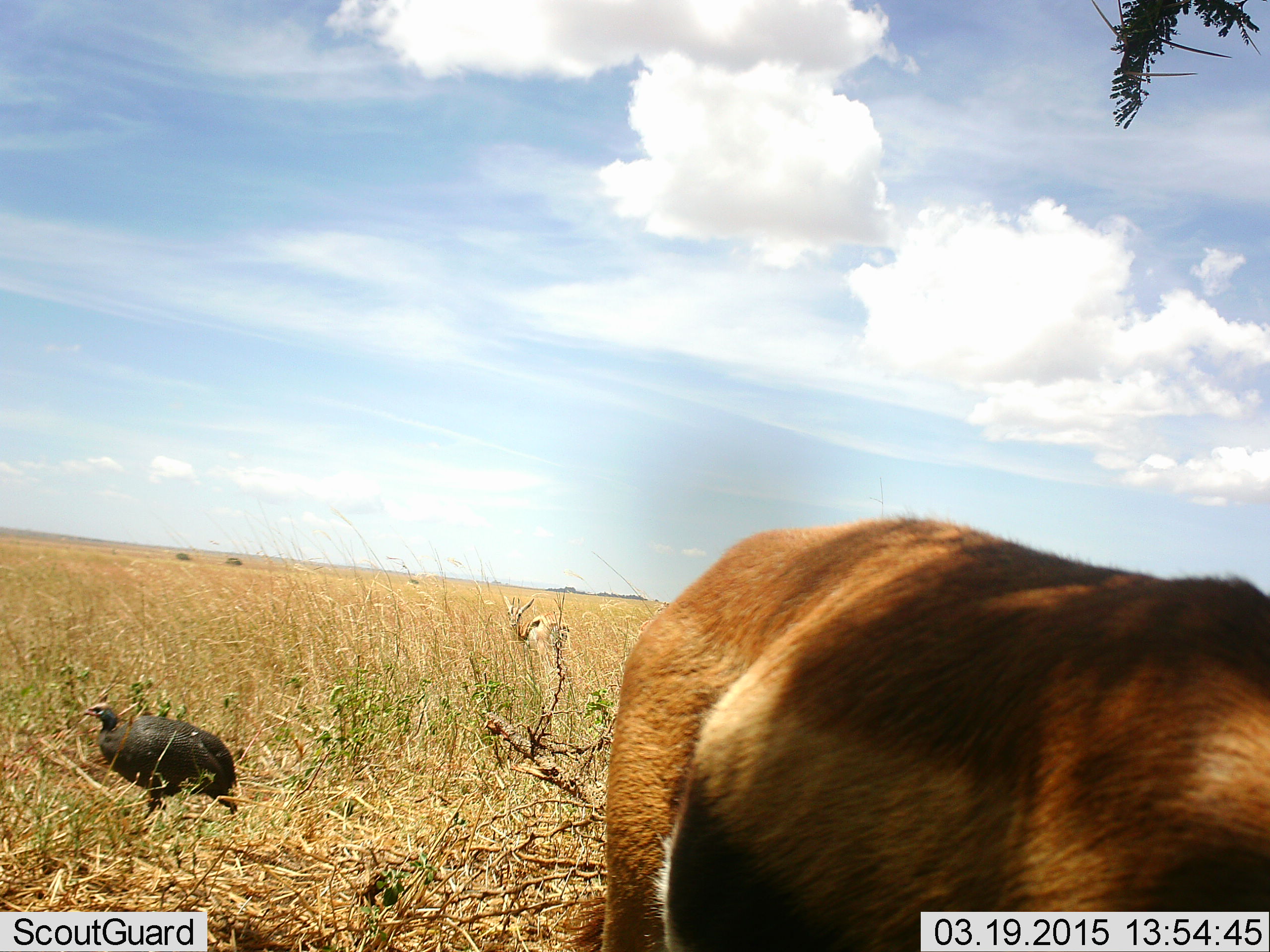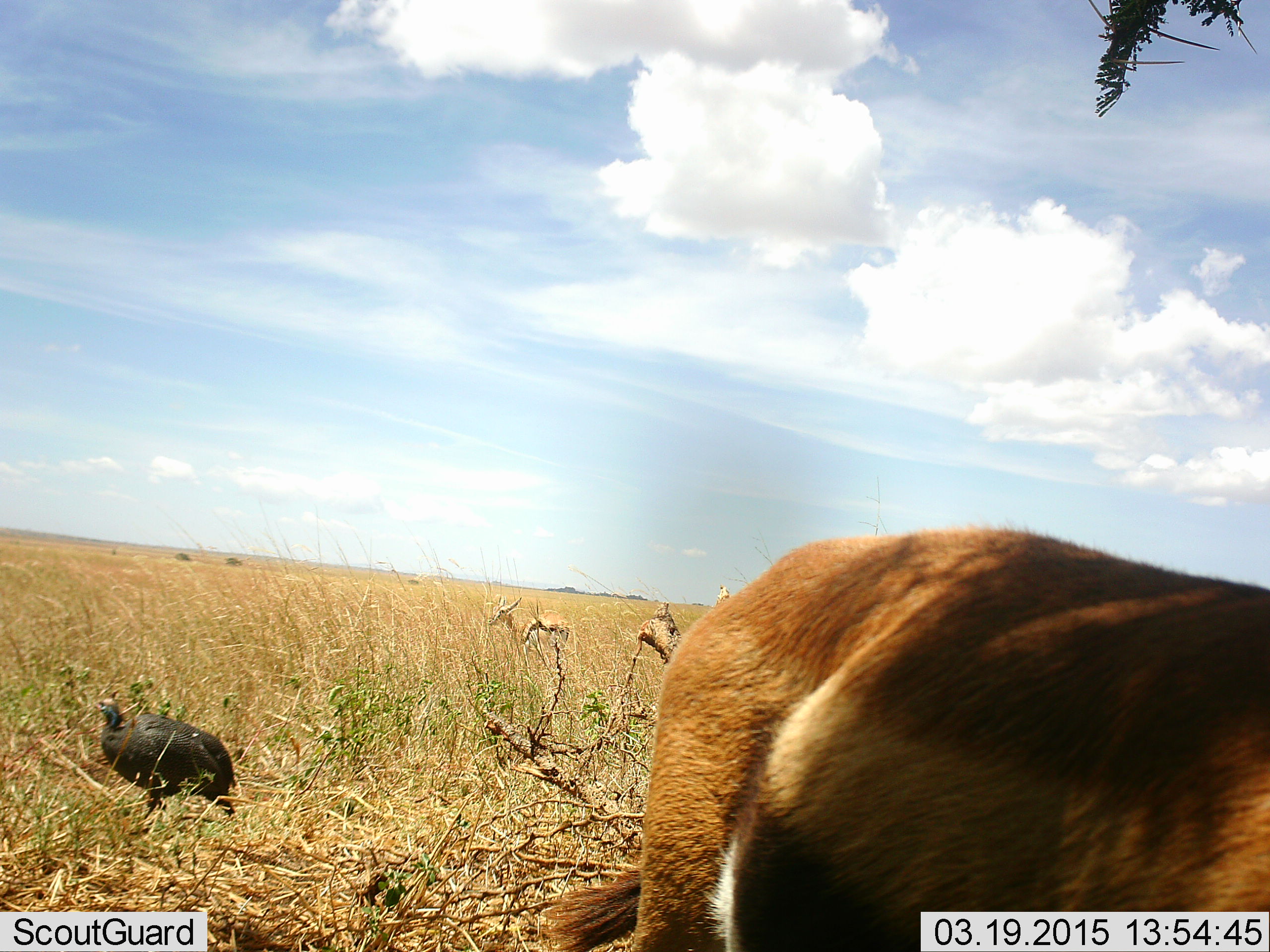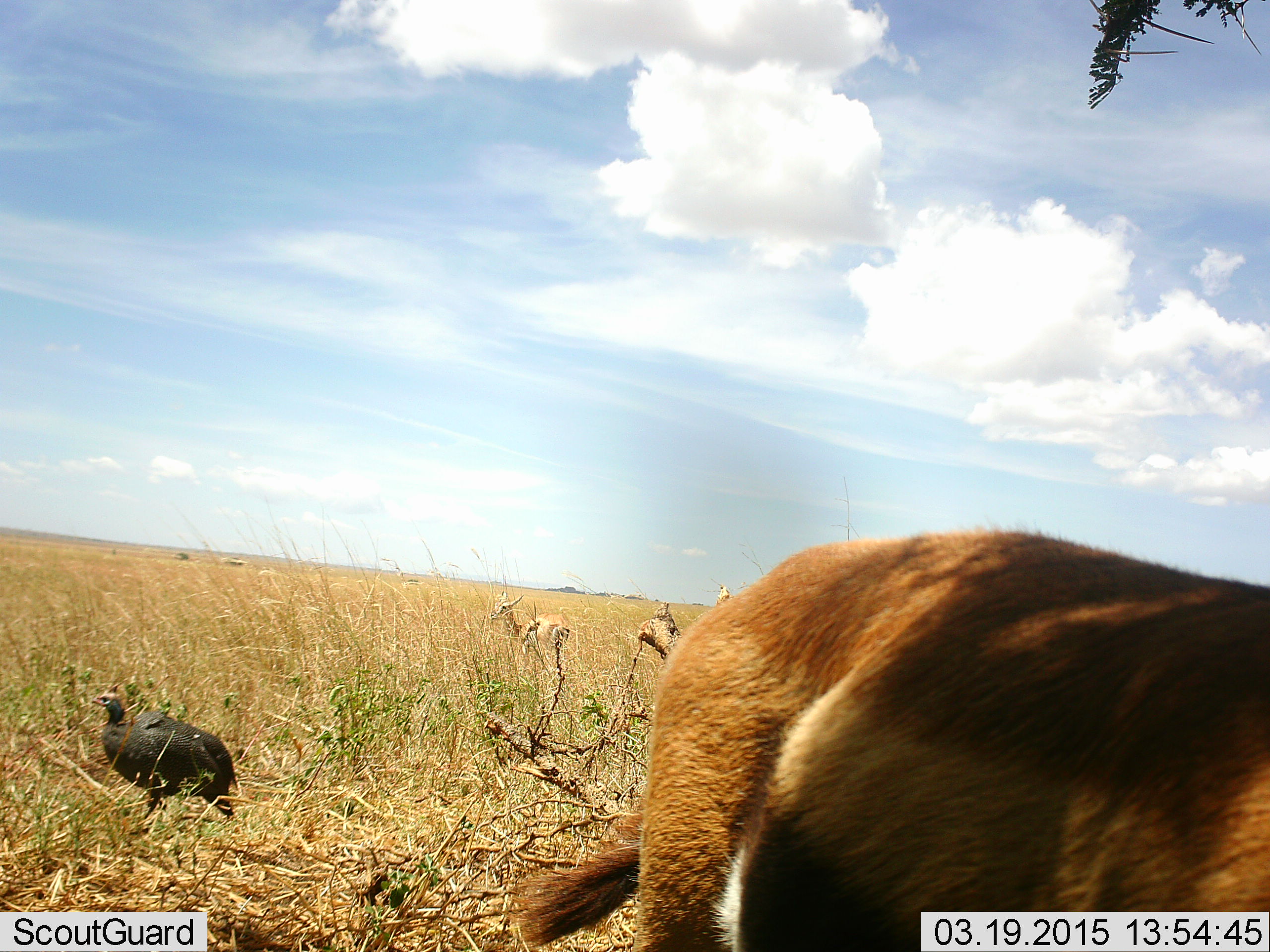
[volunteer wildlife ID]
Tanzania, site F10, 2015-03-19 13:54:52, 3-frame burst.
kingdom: Animalia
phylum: Chordata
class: Mammalia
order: Artiodactyla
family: Bovidae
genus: Eudorcas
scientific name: Eudorcas thomsonii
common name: thomson's gazelle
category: gazellethomsons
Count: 2.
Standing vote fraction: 91%.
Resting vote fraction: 0%.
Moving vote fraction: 9%.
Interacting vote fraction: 0%.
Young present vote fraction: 0%.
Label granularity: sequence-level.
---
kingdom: Animalia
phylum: Chordata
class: Aves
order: Galliformes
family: Numididae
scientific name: Numididae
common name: guinea fowl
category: guineafowl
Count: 1.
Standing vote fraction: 92%.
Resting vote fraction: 0%.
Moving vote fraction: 8%.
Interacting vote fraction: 0%.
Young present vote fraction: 0%.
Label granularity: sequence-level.